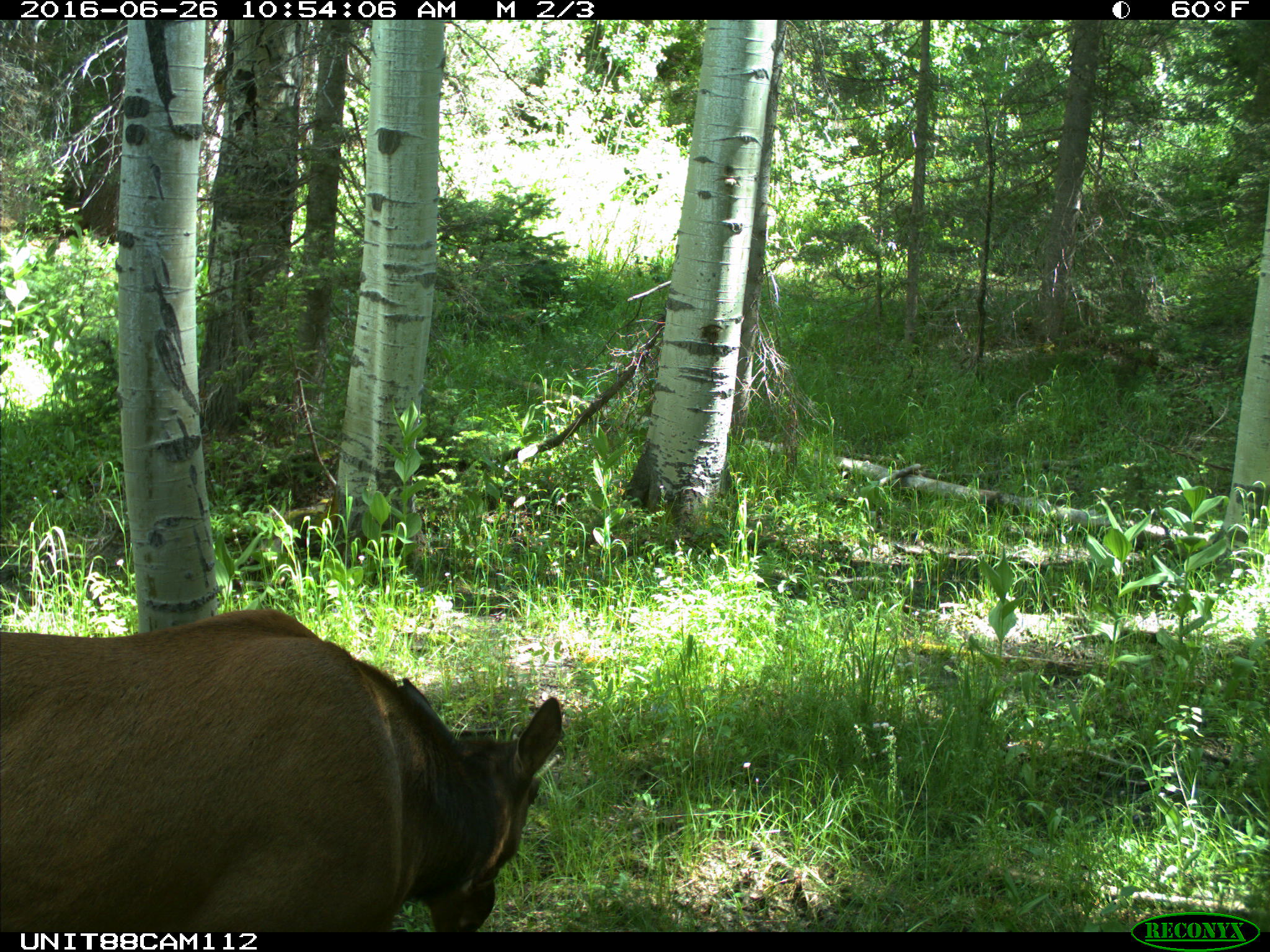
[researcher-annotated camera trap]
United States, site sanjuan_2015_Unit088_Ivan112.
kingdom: Animalia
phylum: Chordata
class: Mammalia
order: Artiodactyla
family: Cervidae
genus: Cervus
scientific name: Cervus elaphus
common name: red deer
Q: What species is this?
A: Cervus elaphus (red deer).